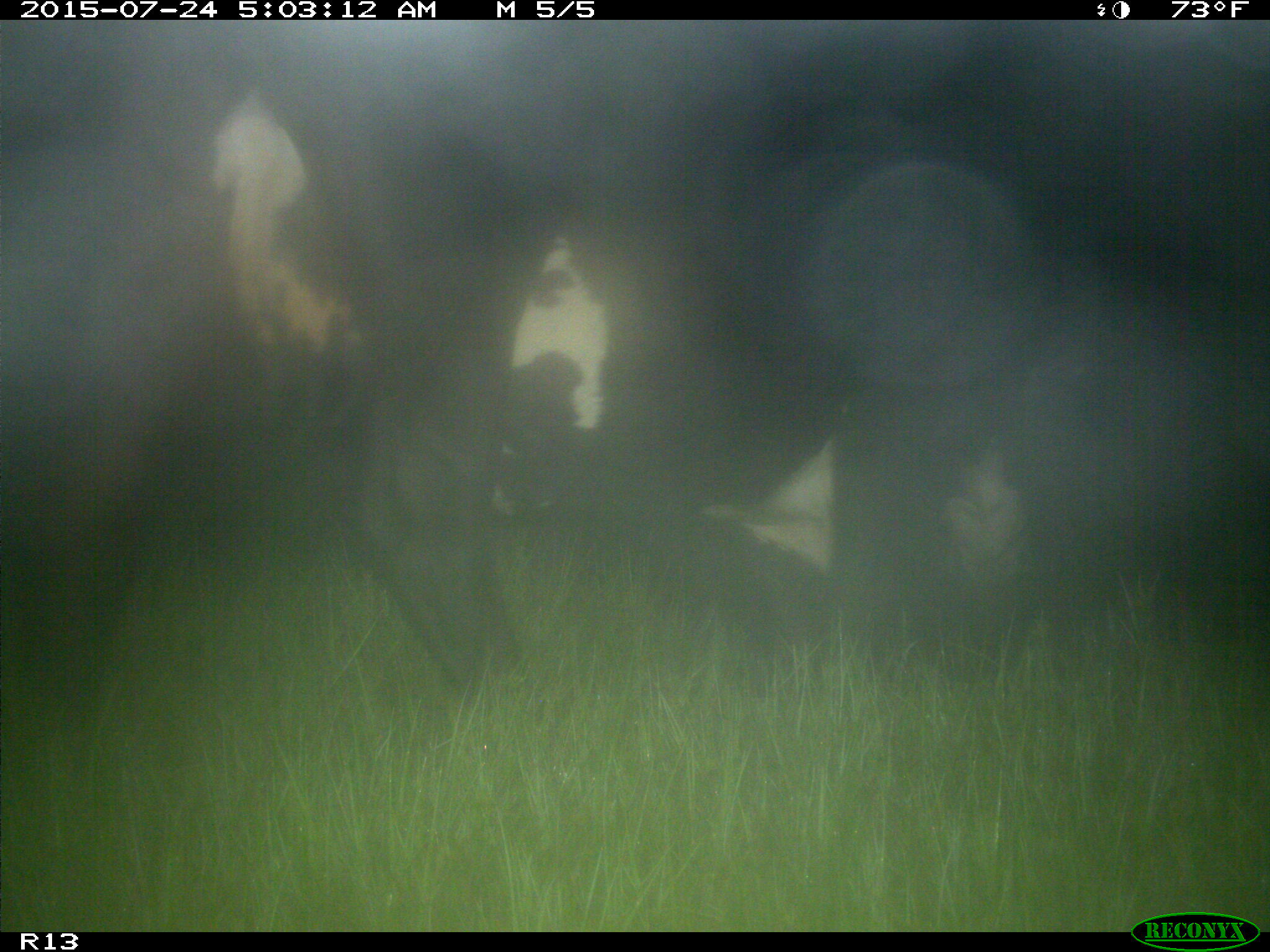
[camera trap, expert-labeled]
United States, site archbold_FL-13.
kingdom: Animalia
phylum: Chordata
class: Mammalia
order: Artiodactyla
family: Bovidae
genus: Bos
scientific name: Bos taurus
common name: domestic cow